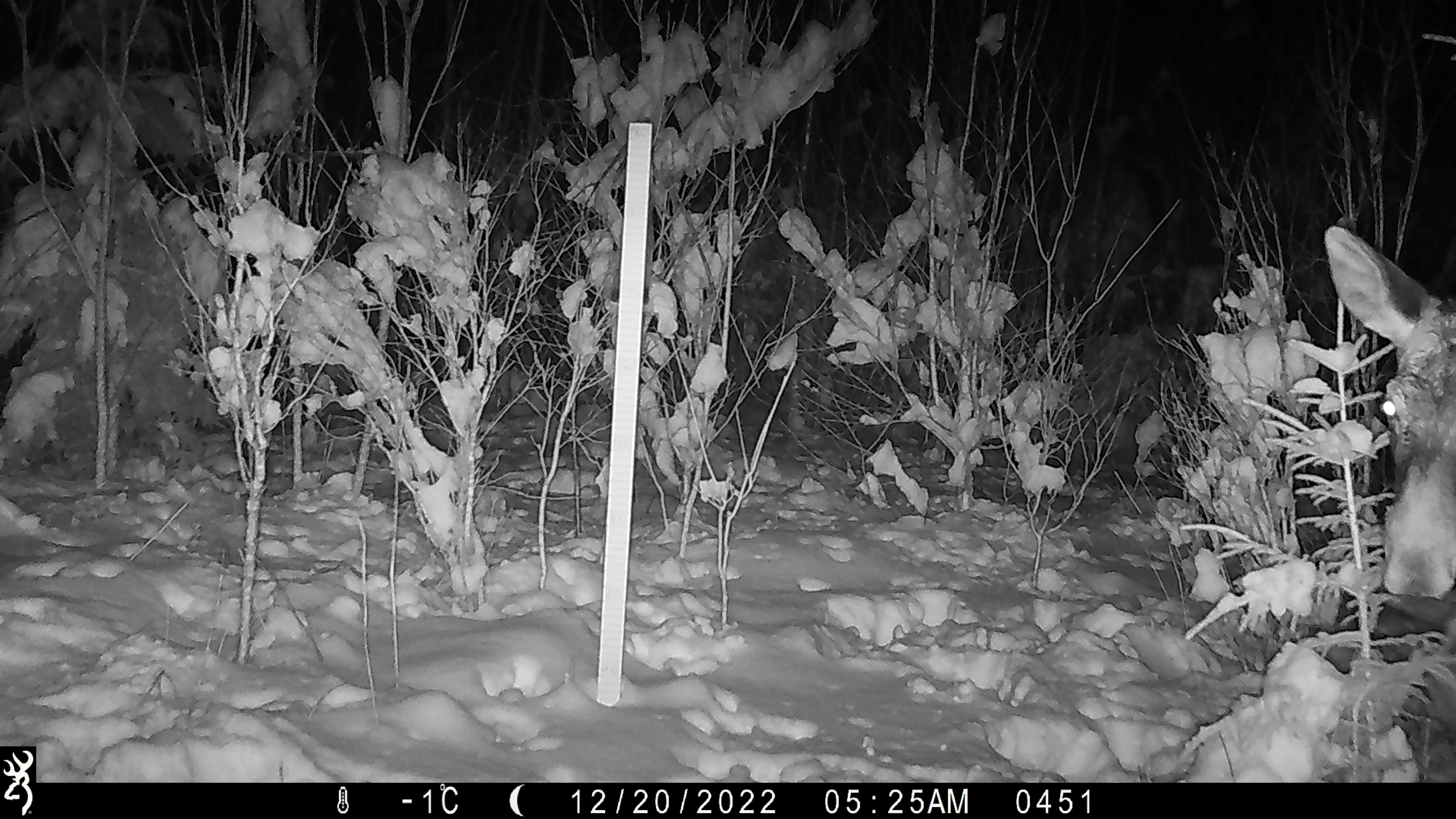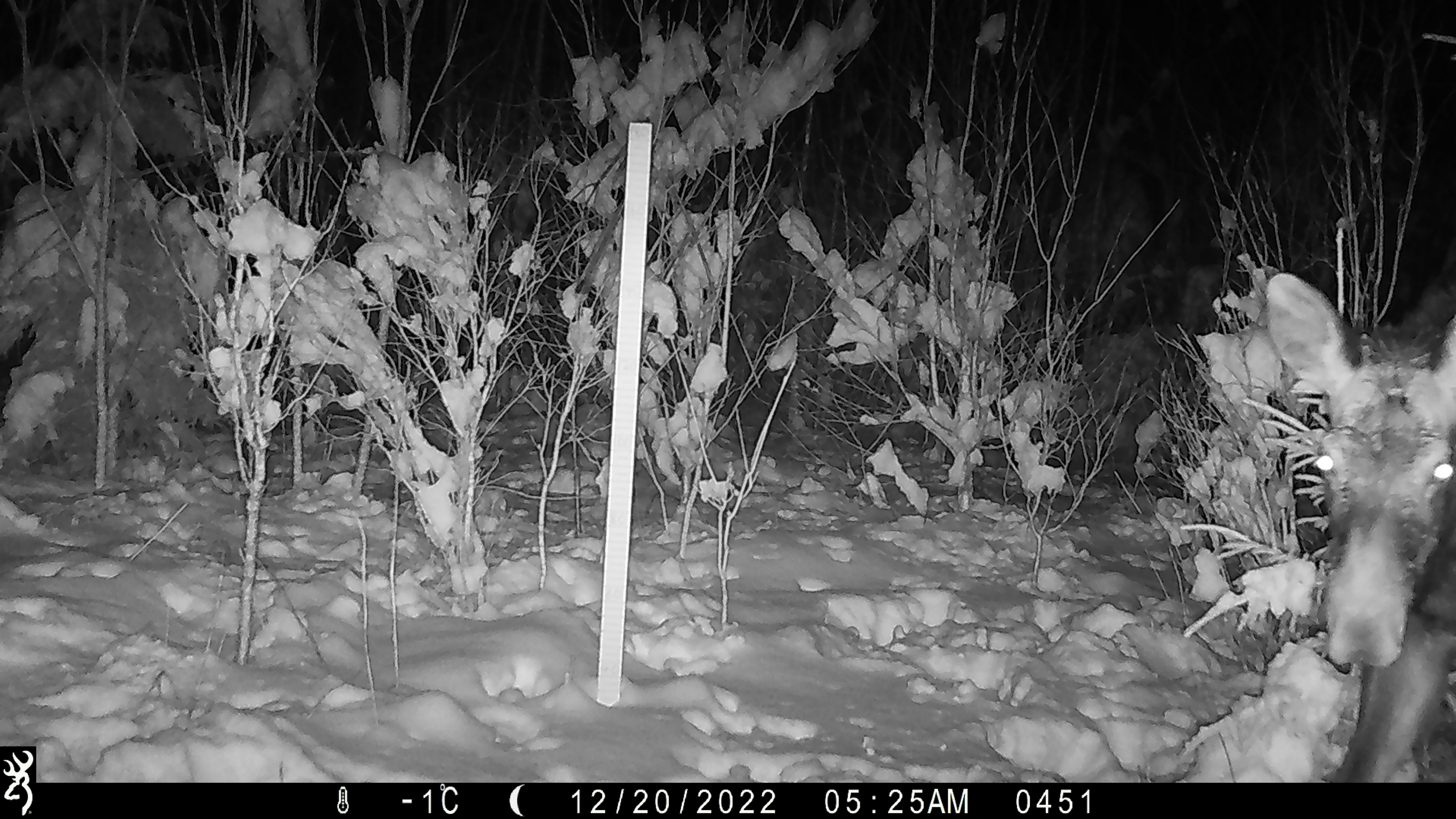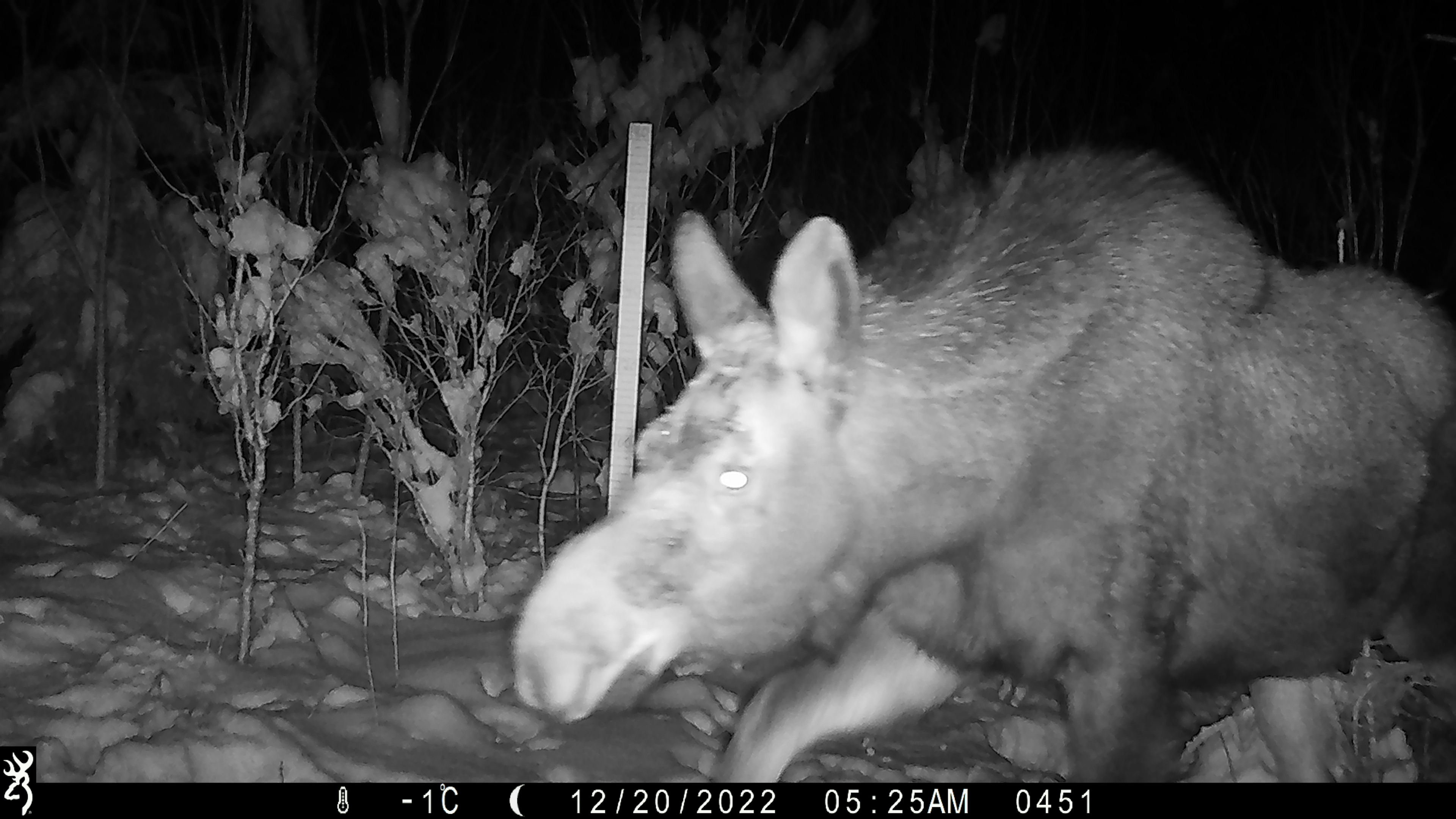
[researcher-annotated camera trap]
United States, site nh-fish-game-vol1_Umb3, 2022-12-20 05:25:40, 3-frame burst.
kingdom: Animalia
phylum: Chordata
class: Mammalia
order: Artiodactyla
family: Cervidae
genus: Alces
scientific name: Alces alces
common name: moose